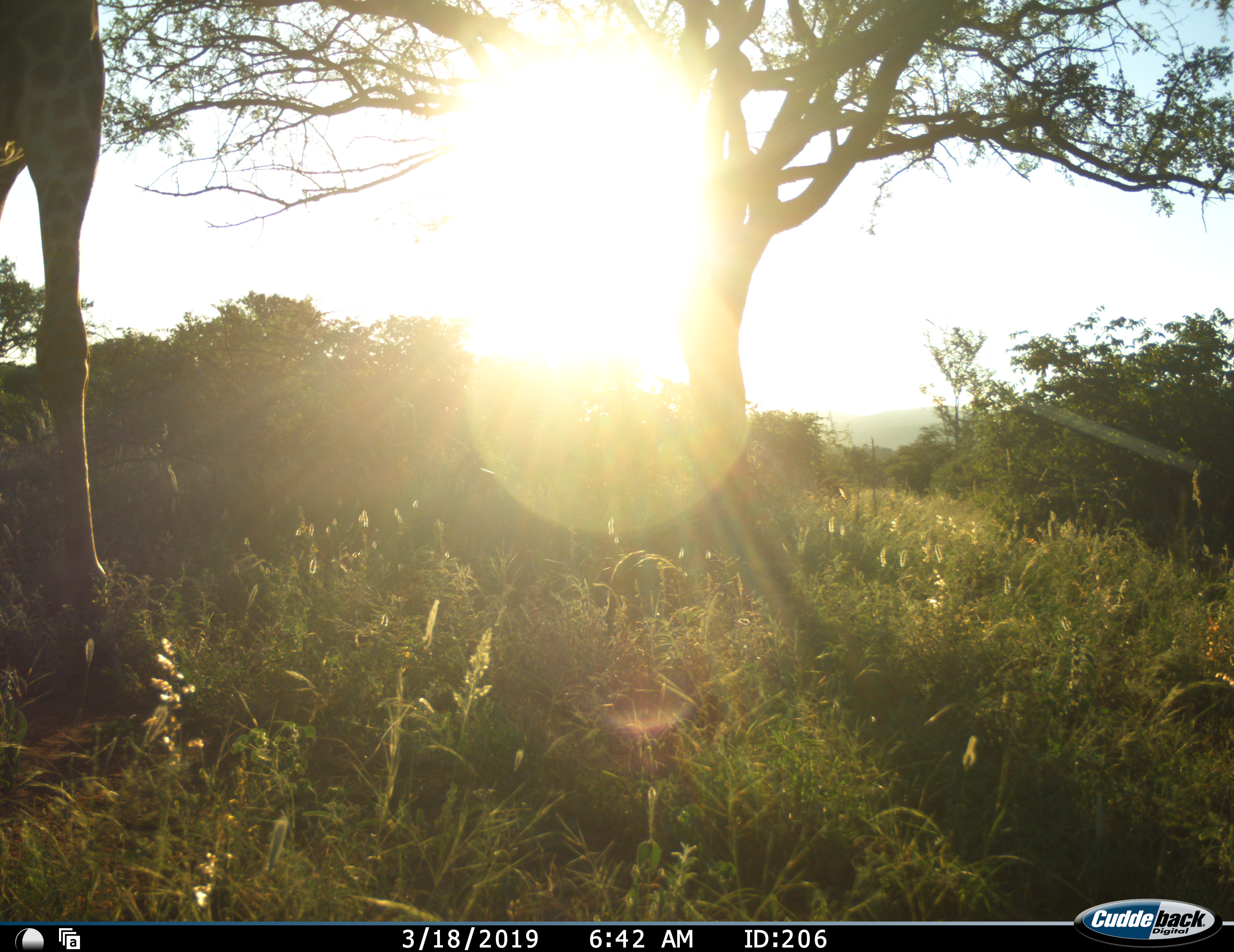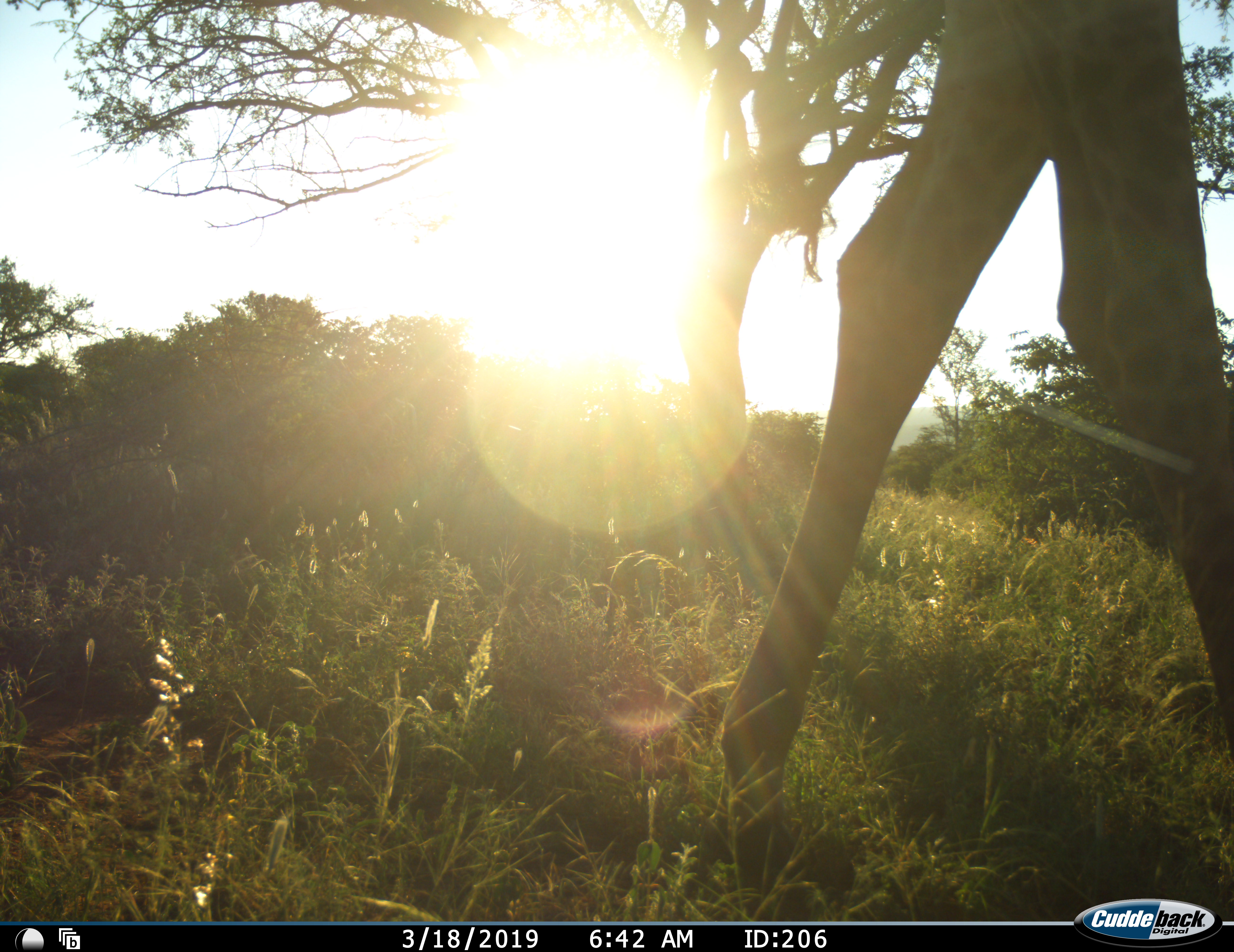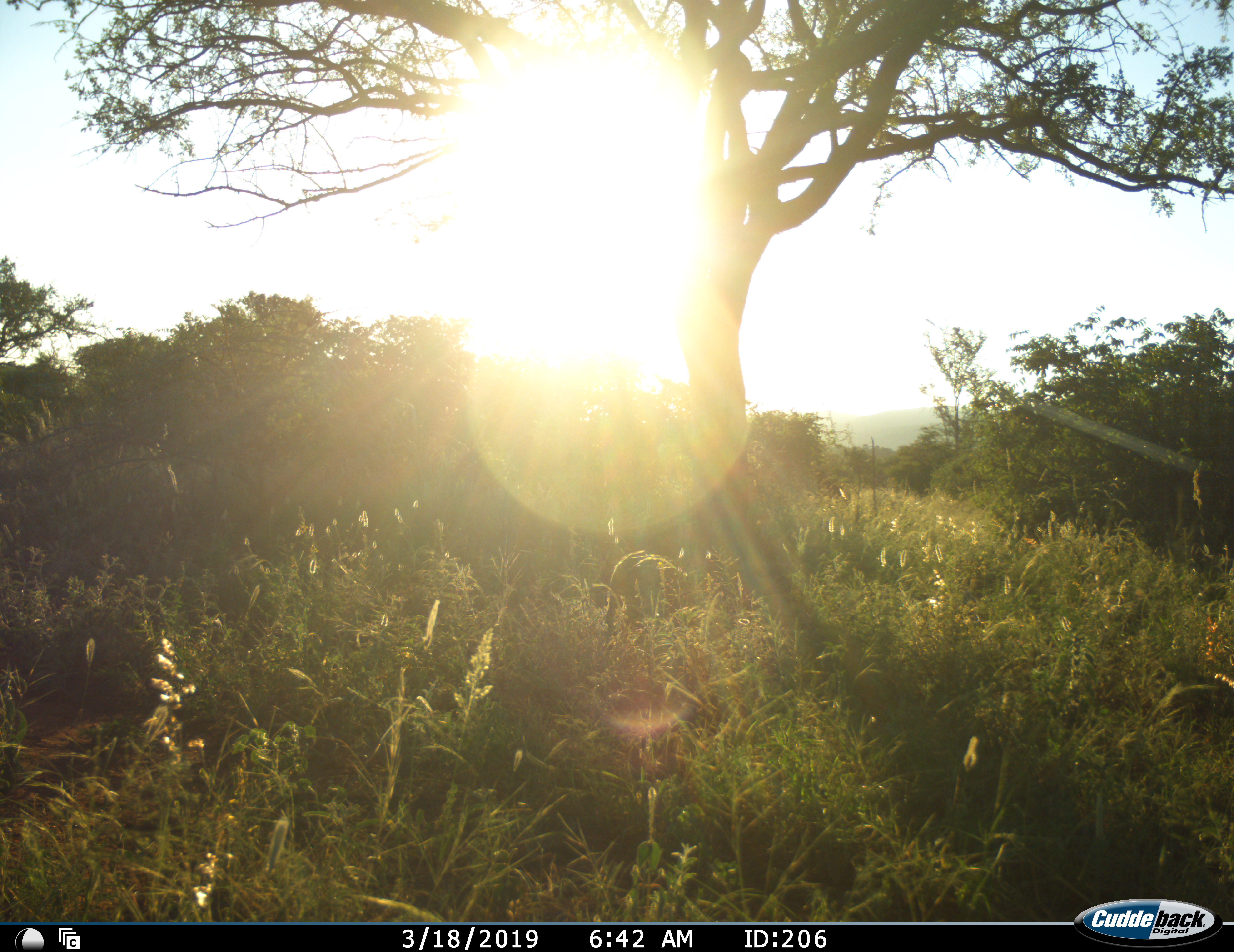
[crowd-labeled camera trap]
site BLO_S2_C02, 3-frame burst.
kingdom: Animalia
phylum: Chordata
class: Mammalia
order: Artiodactyla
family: Giraffidae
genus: Giraffa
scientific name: Giraffa camelopardalis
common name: giraffe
Giraffe (Giraffa camelopardalis), count 1. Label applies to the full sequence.